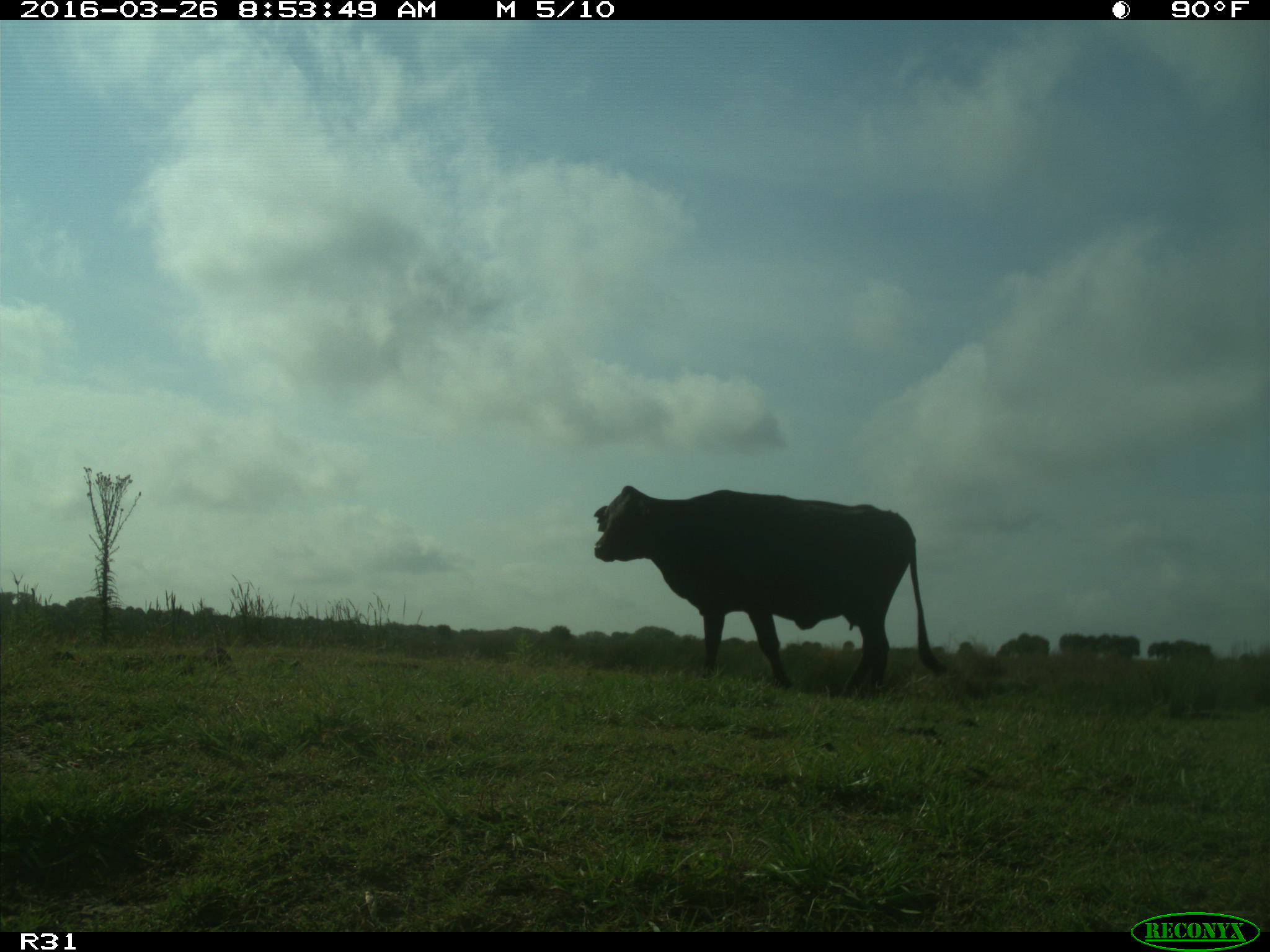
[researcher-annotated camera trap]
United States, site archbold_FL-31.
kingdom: Animalia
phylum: Chordata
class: Mammalia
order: Artiodactyla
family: Bovidae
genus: Bos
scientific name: Bos taurus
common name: domestic cow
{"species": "Bos taurus (domestic cow)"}